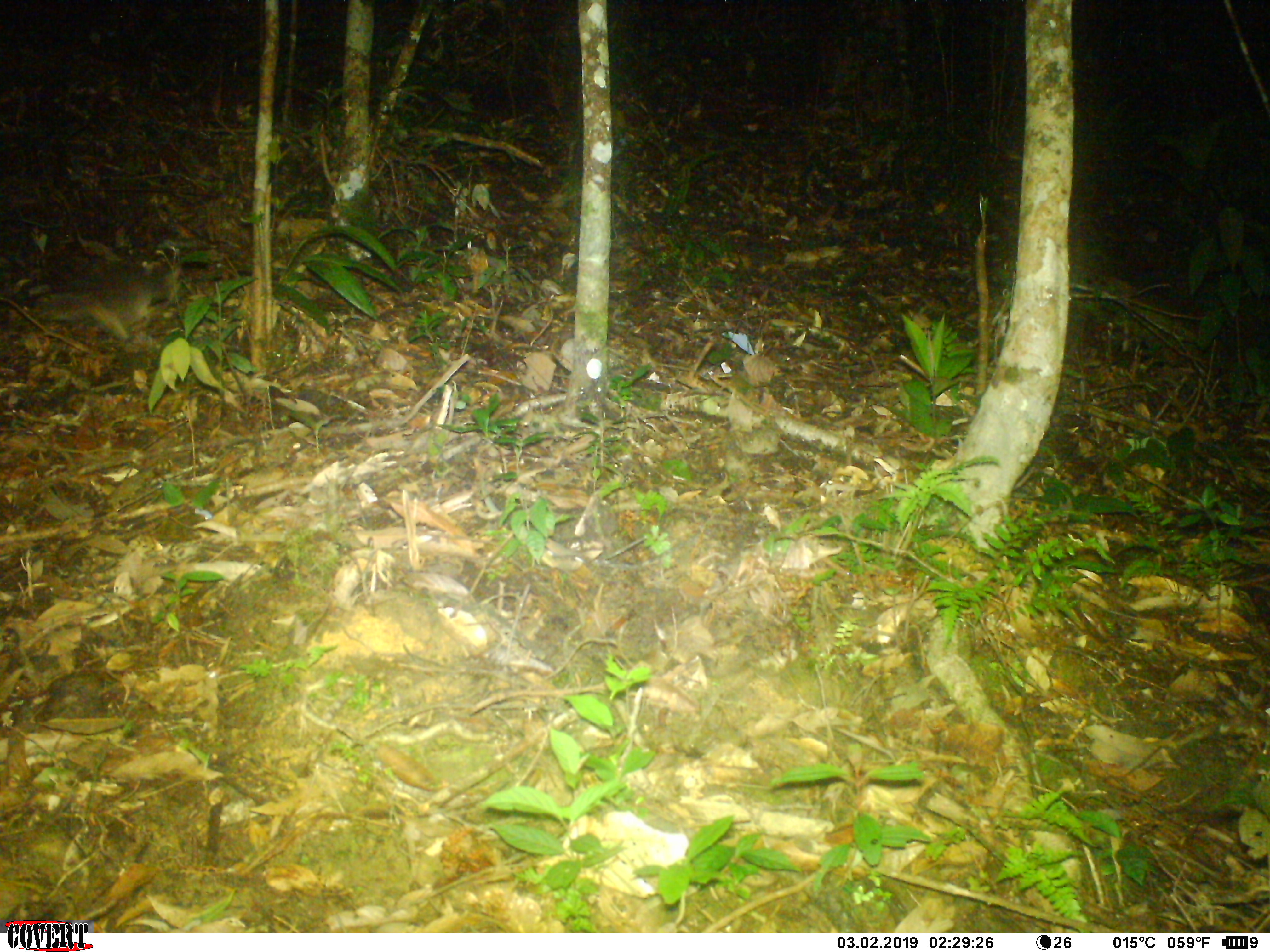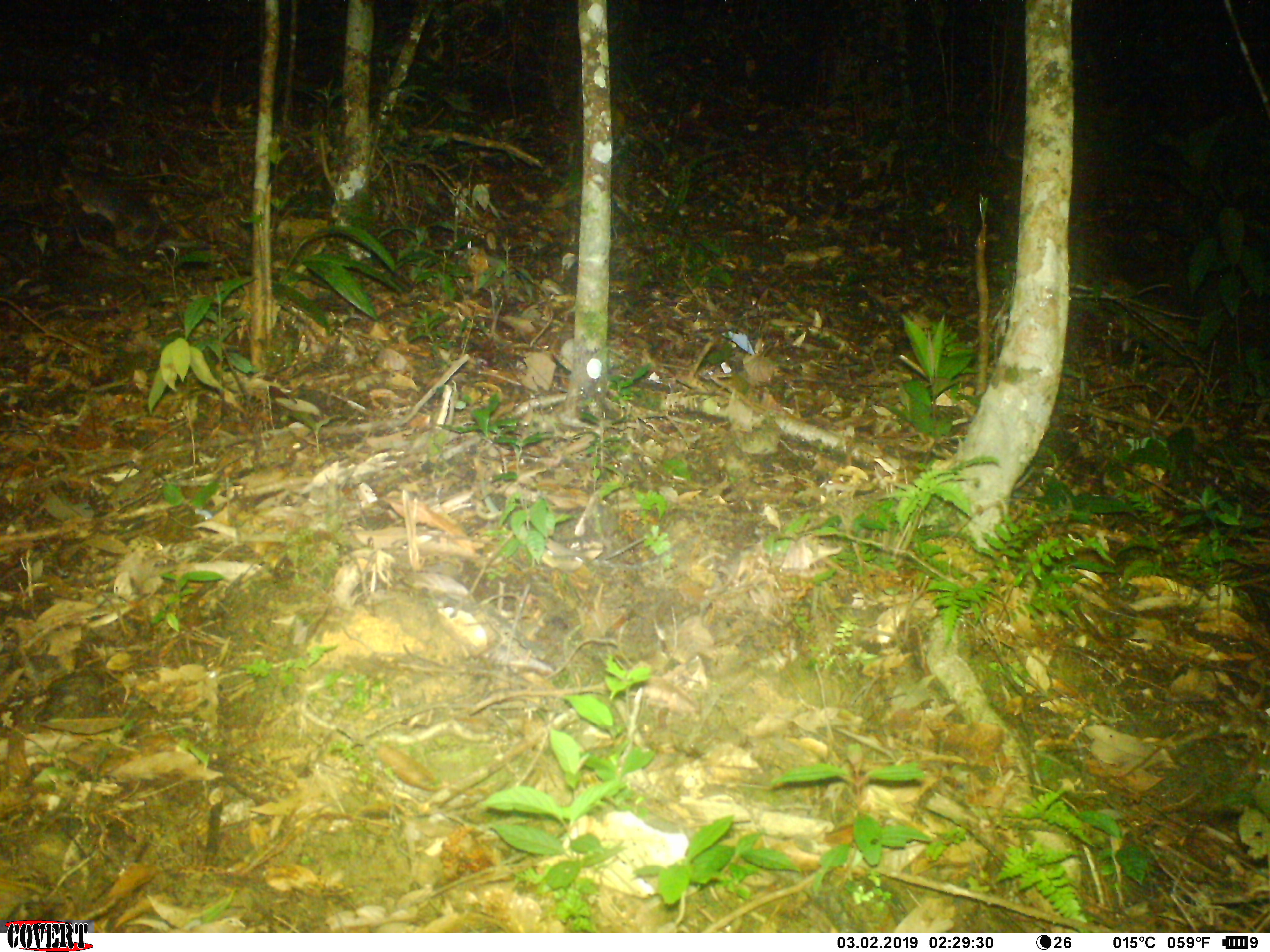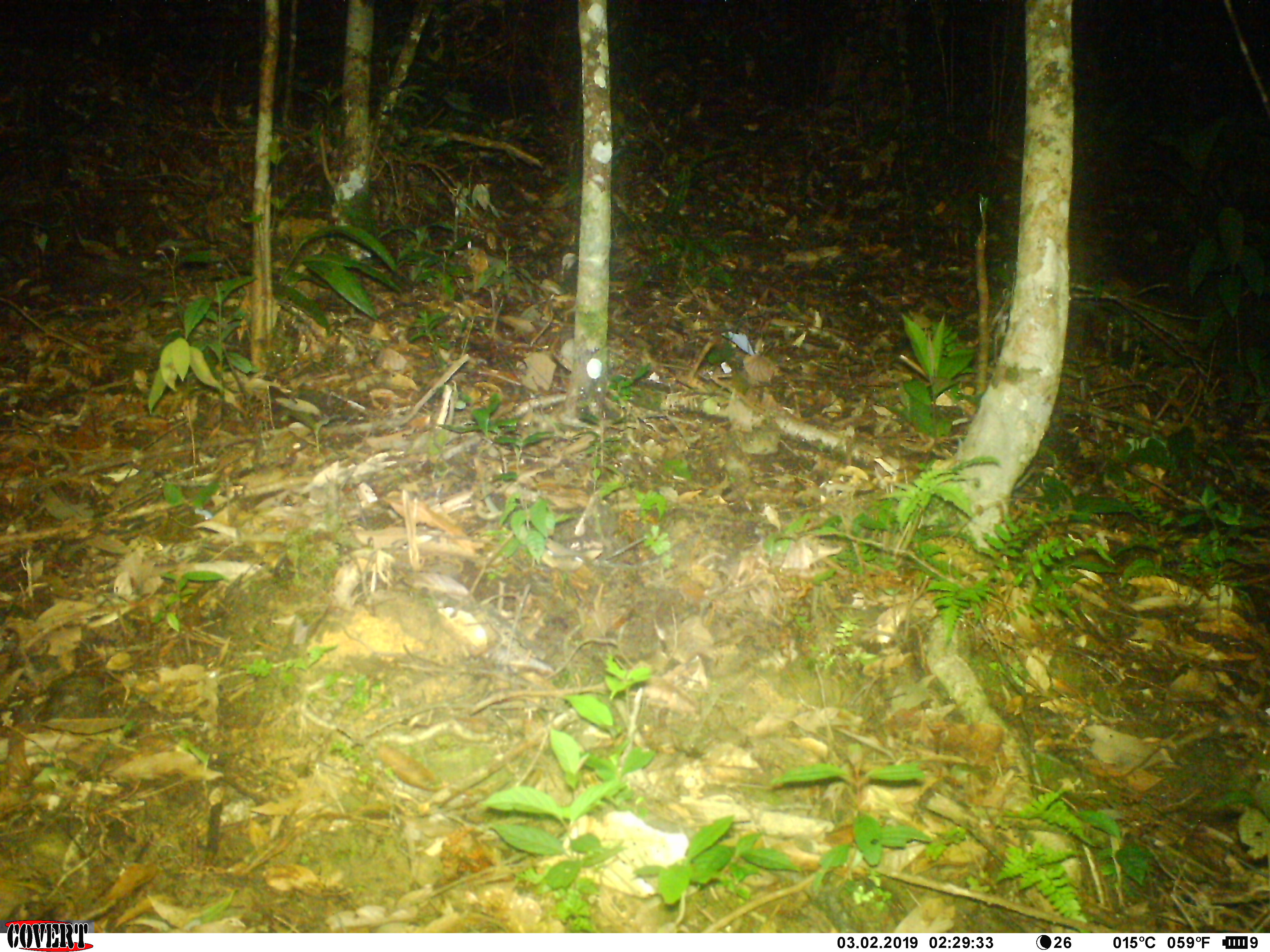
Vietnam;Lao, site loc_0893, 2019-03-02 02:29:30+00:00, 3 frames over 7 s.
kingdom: Animalia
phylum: Chordata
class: Mammalia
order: Carnivora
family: Mustelidae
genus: Melogale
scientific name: Melogale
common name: ferret badger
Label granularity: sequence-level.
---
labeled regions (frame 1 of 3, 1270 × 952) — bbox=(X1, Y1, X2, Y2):
ferret badger: bbox=(35, 260, 179, 342)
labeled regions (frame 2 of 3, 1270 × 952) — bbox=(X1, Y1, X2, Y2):
ferret badger: bbox=(59, 167, 161, 253)